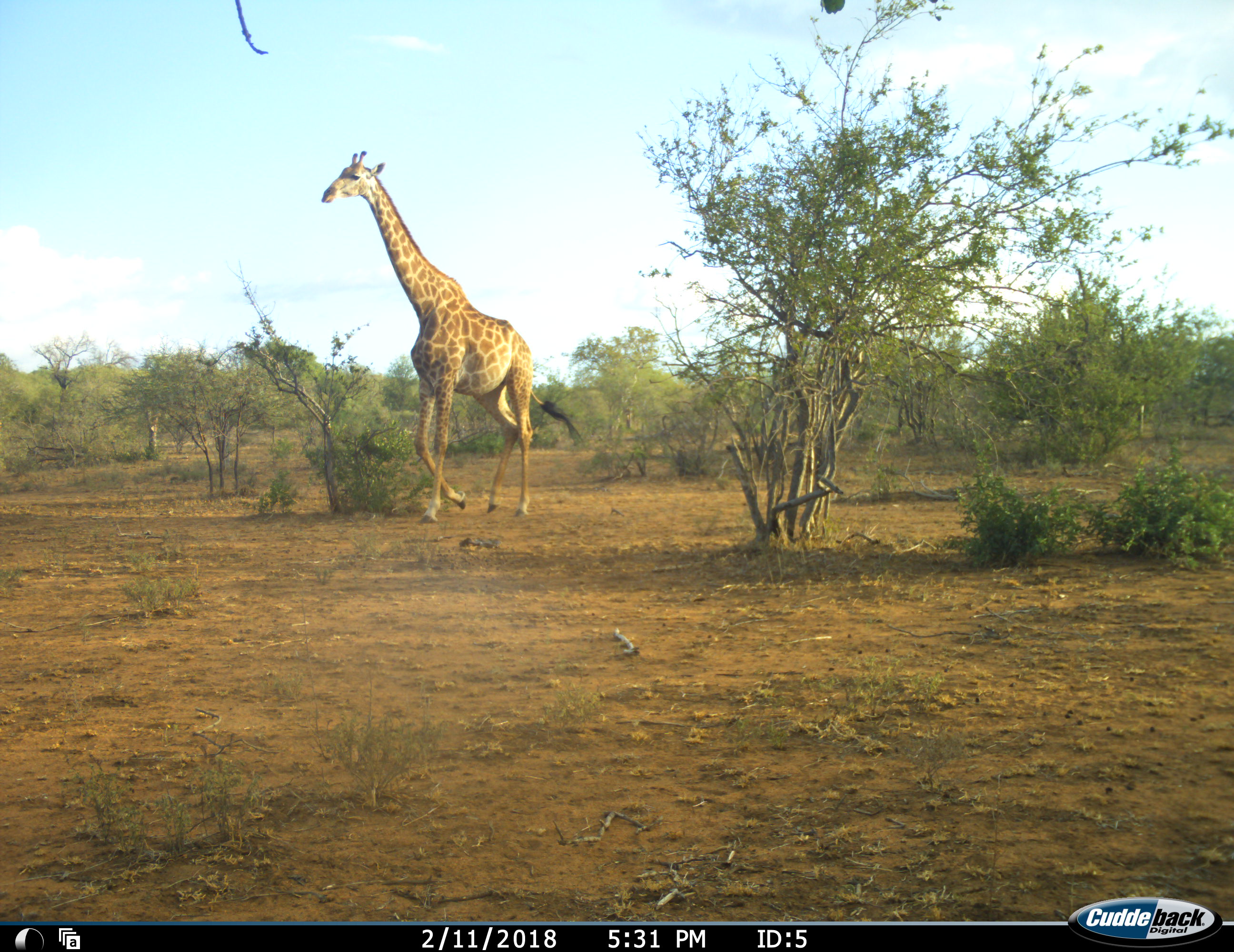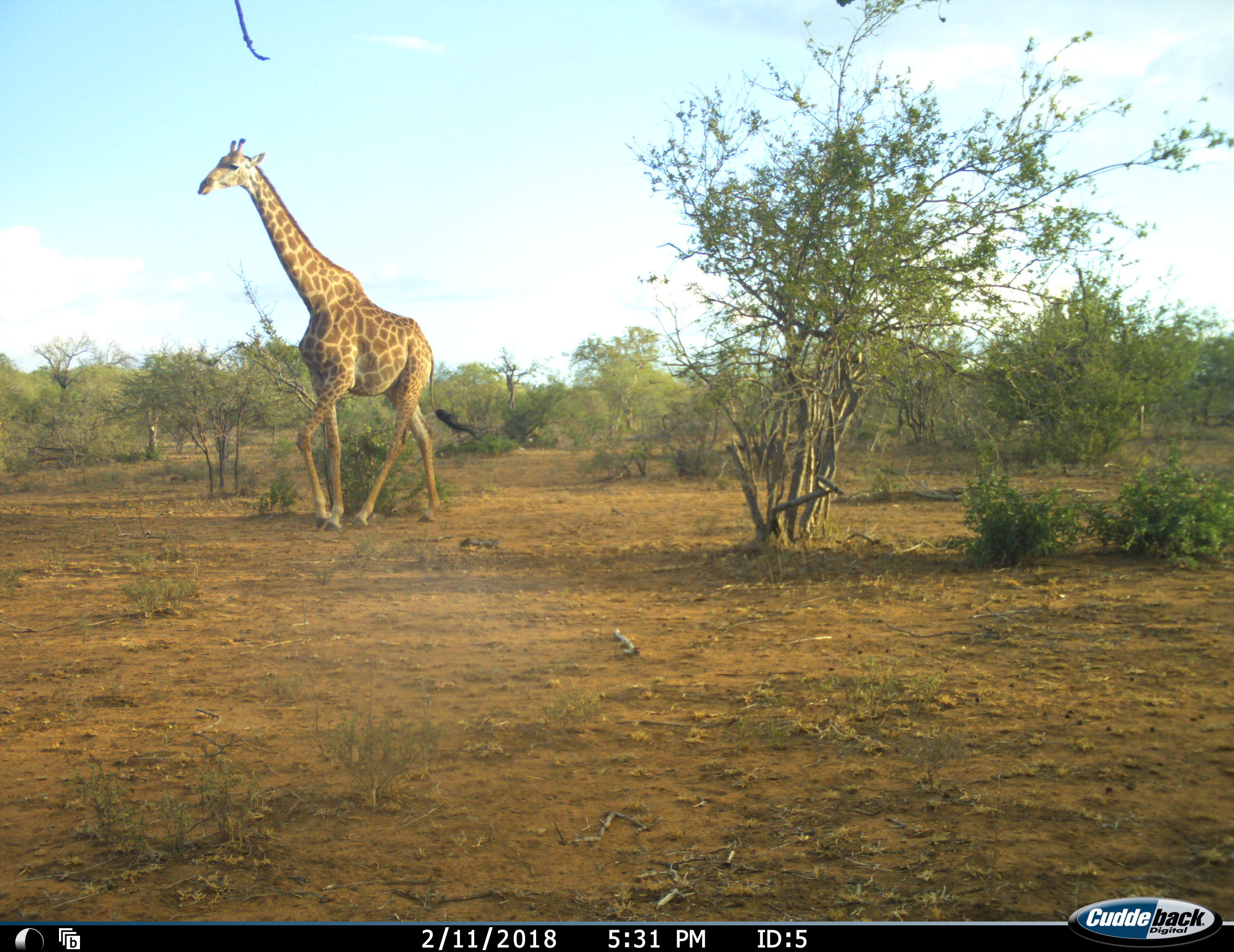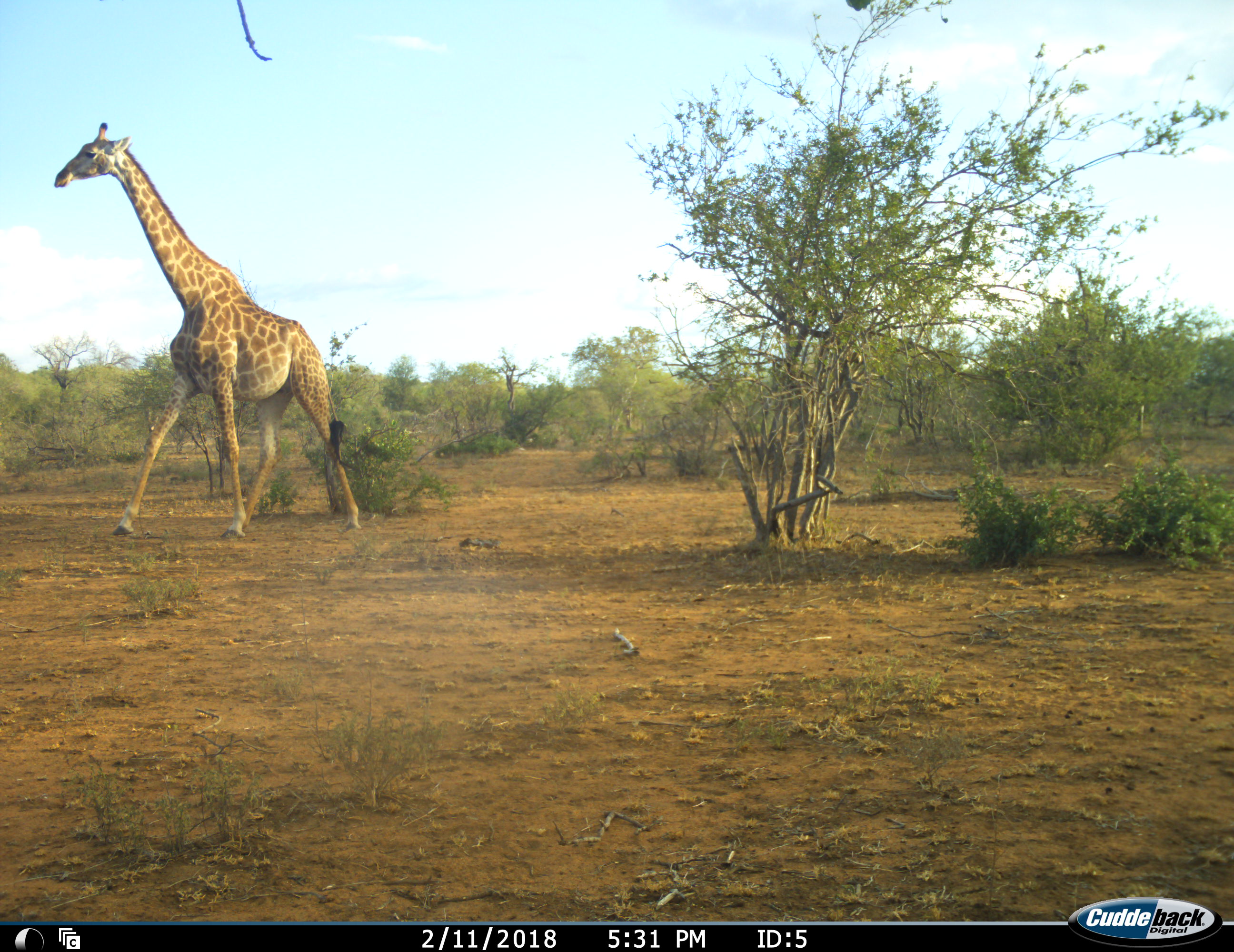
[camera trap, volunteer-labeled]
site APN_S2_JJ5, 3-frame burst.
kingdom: Animalia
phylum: Chordata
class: Mammalia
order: Artiodactyla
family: Giraffidae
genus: Giraffa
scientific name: Giraffa camelopardalis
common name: giraffe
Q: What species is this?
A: Giraffe (Giraffa camelopardalis).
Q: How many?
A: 1.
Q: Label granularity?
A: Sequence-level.